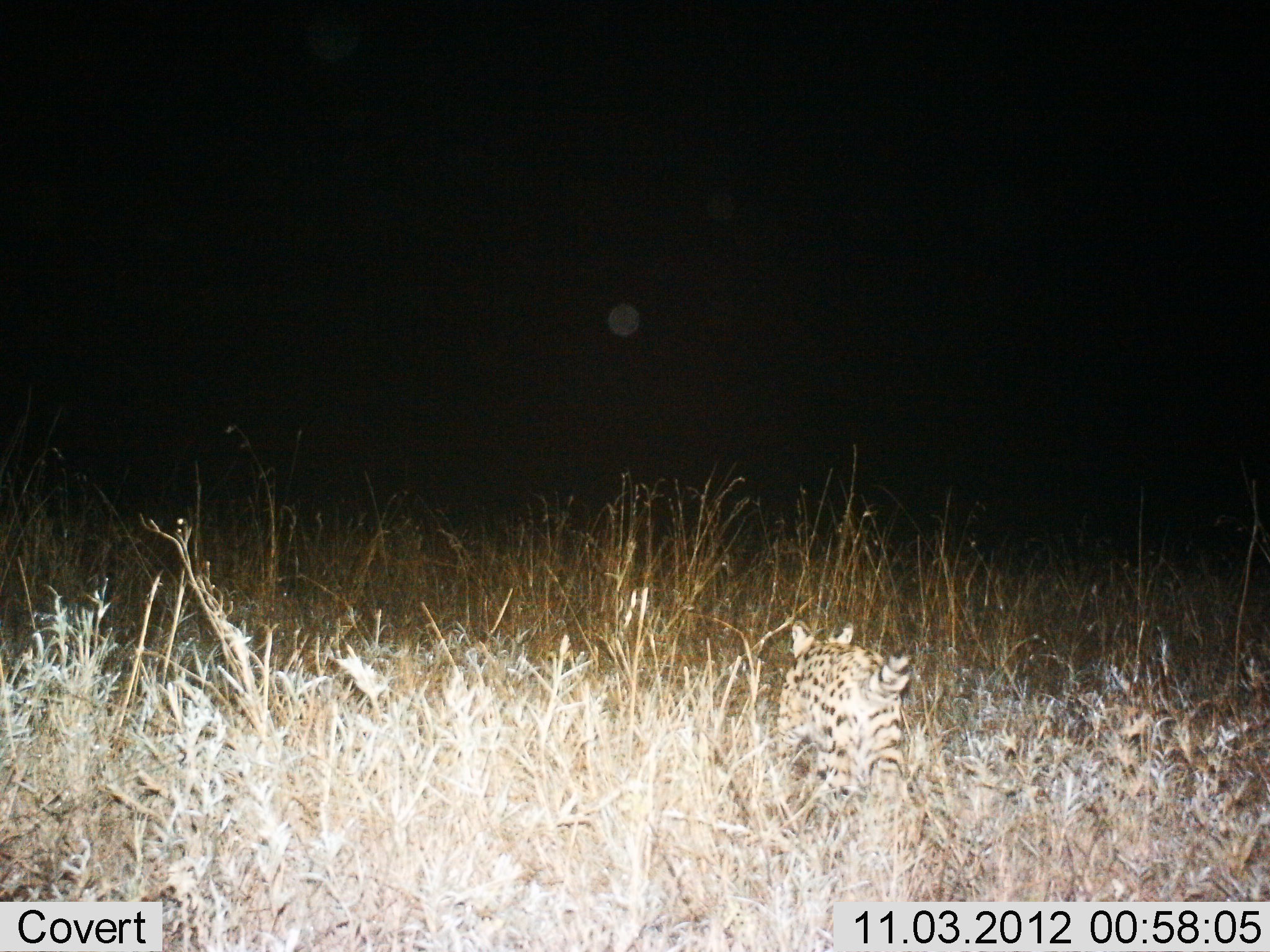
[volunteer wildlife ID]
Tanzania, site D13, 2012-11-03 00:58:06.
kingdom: Animalia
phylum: Chordata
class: Mammalia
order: Carnivora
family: Felidae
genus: Leptailurus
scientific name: Leptailurus serval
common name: serval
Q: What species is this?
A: Serval (Leptailurus serval).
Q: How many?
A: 1.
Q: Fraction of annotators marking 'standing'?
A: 20%.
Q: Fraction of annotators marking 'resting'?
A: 0%.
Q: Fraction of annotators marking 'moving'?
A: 80%.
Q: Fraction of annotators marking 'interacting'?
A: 0%.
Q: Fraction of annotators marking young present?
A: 0%.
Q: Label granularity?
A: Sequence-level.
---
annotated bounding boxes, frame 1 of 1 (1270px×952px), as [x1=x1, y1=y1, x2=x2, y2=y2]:
animal: [x1=774, y1=618, x2=915, y2=829]